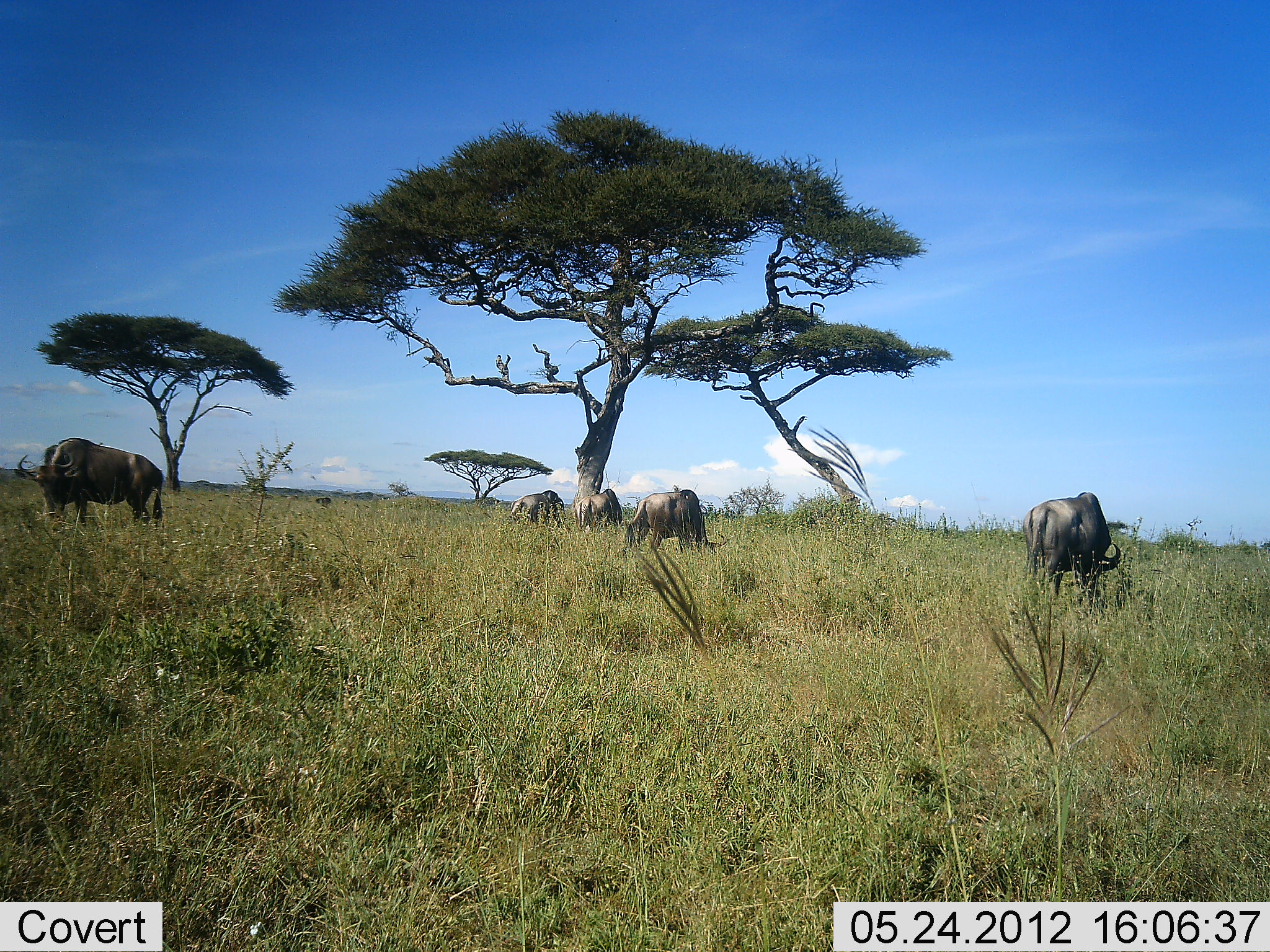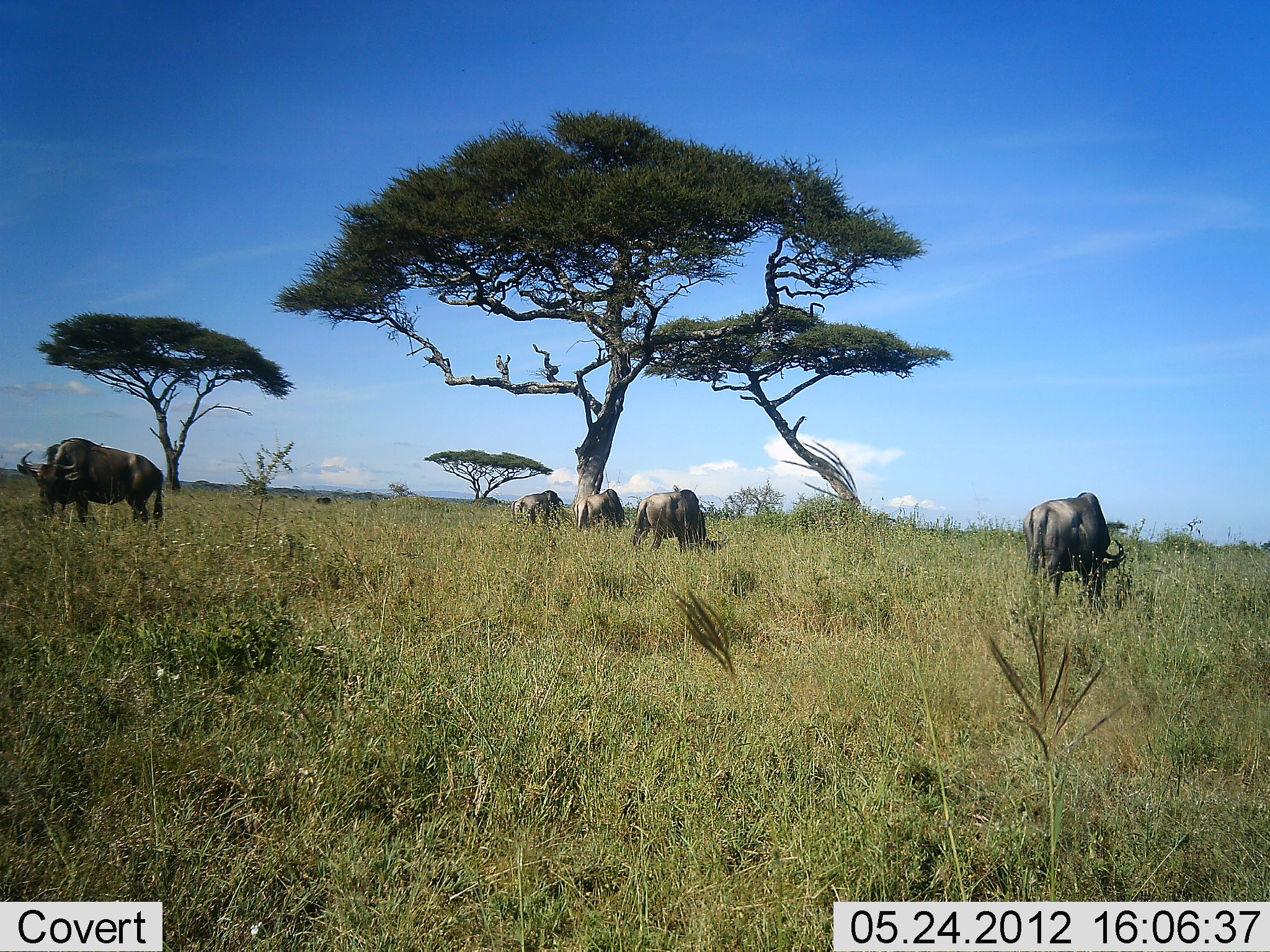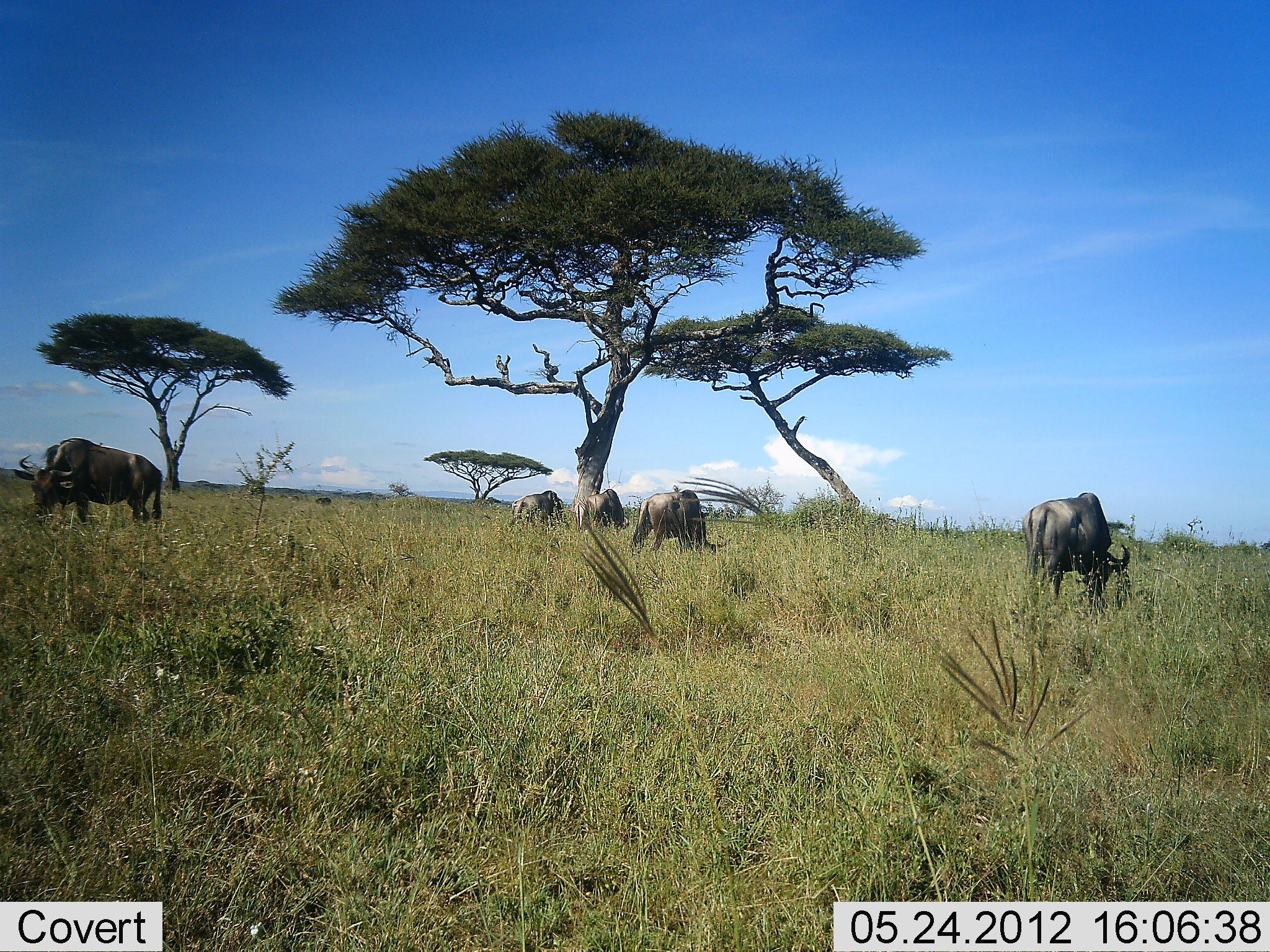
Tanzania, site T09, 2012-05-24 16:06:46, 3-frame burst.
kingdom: Animalia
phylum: Chordata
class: Mammalia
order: Artiodactyla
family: Bovidae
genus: Connochaetes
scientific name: Connochaetes taurinus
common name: blue wildebeest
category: wildebeest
Wildebeest (blue wildebeest) (Connochaetes taurinus), count 5. Behavior (volunteer vote fractions): standing 20%, resting 0%, moving 0%, interacting 0%. Young present (vote fraction): 0%. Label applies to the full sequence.